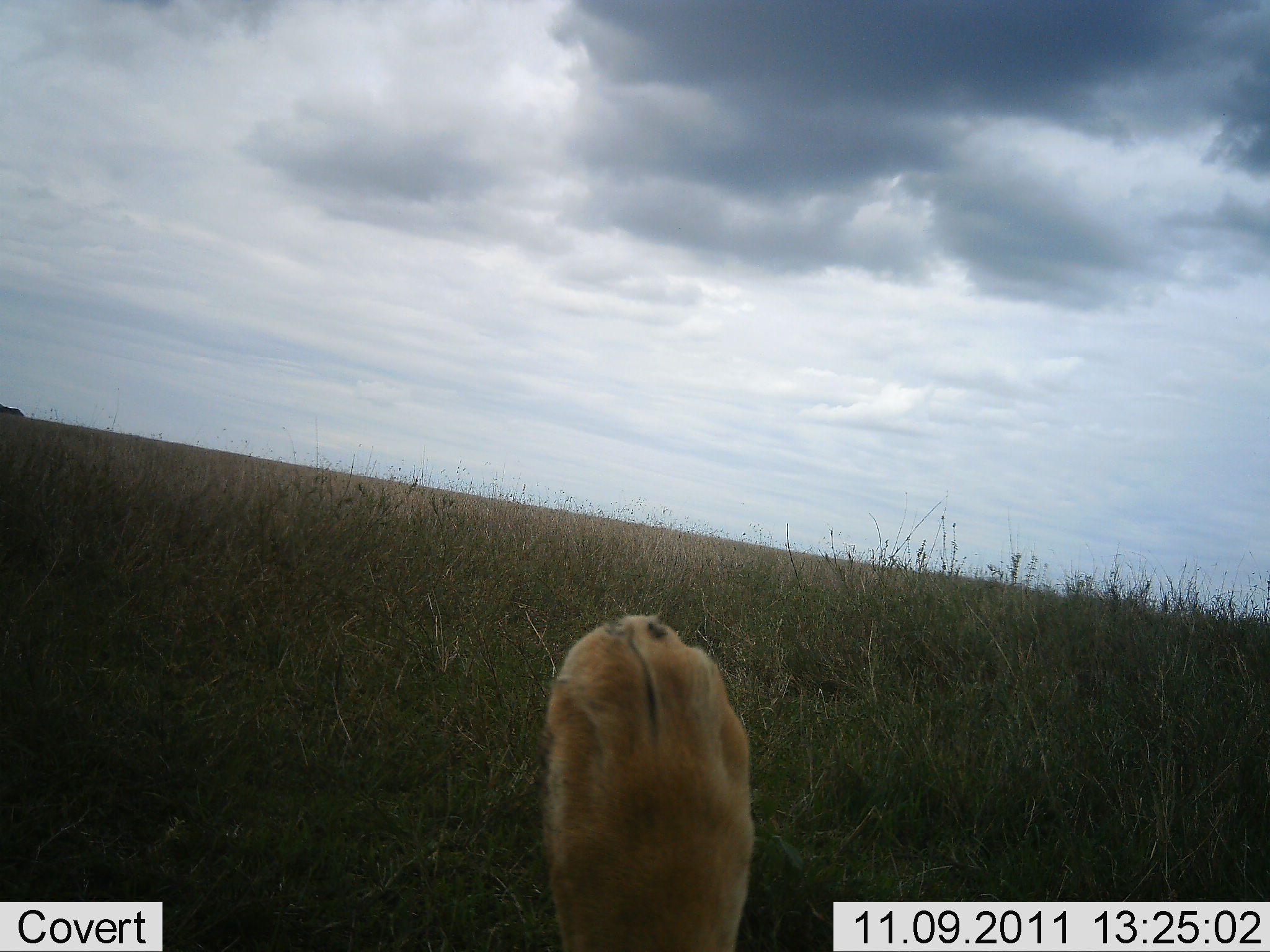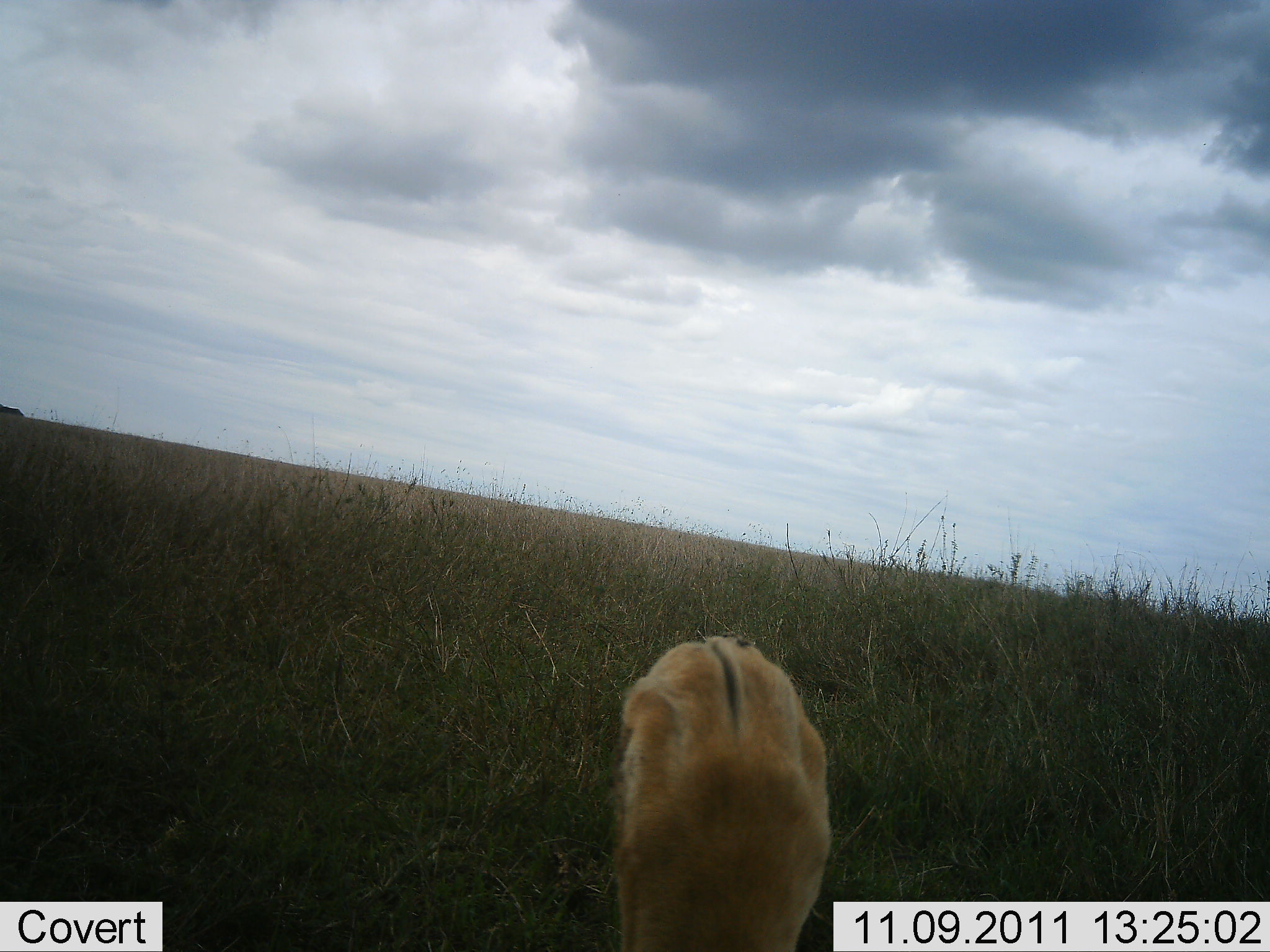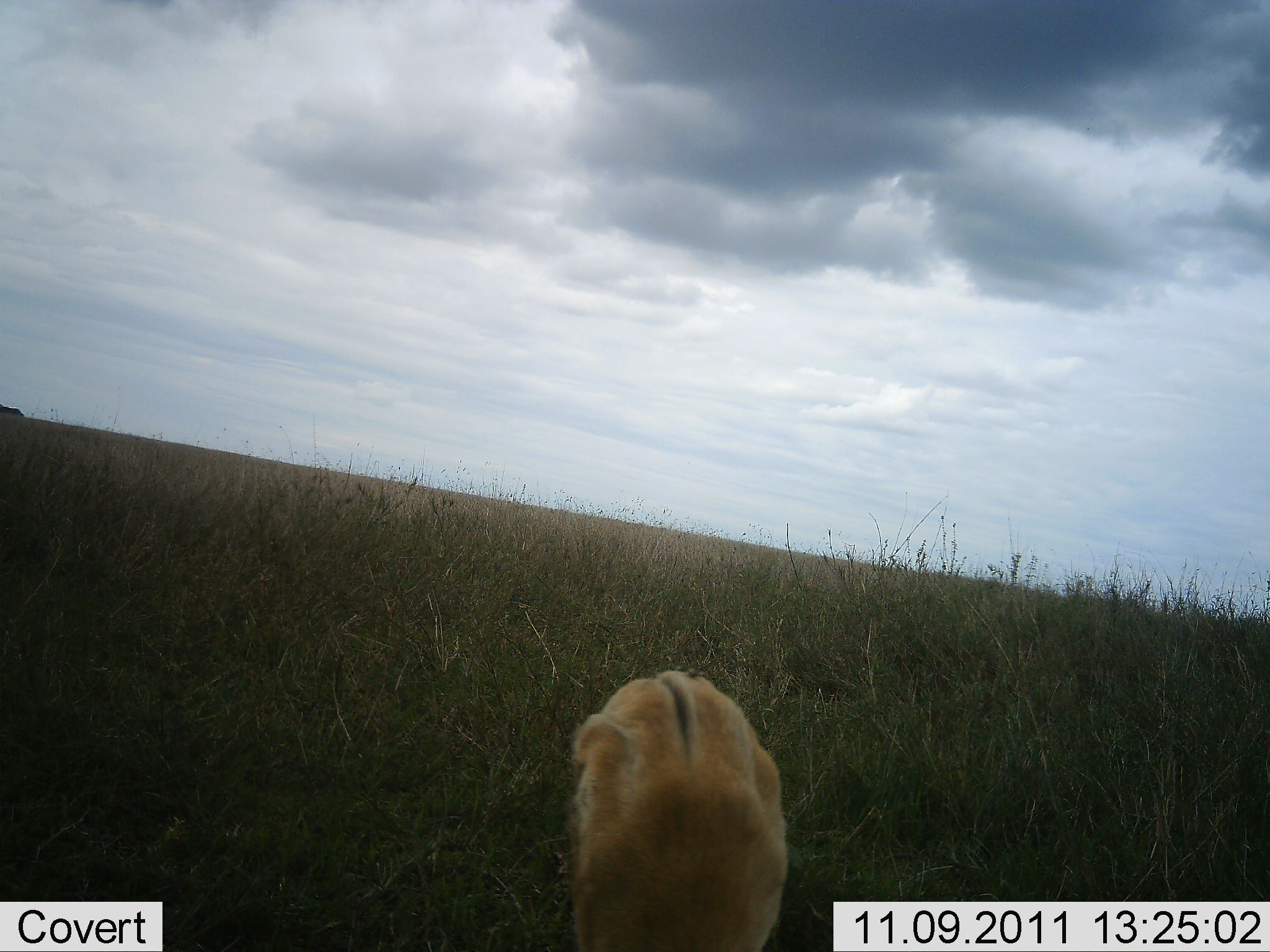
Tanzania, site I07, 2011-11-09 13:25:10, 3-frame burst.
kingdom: Animalia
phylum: Chordata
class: Mammalia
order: Carnivora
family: Felidae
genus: Panthera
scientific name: Panthera leo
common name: lion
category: lionfemale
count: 1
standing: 0%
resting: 80%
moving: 10%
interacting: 20%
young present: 0%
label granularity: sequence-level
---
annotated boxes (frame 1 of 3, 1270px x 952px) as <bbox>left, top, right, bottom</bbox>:
animal: <bbox>537, 611, 751, 950</bbox>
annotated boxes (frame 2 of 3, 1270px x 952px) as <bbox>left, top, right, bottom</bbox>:
animal: <bbox>608, 630, 830, 952</bbox>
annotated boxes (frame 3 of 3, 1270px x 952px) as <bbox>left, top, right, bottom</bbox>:
animal: <bbox>565, 671, 790, 950</bbox>